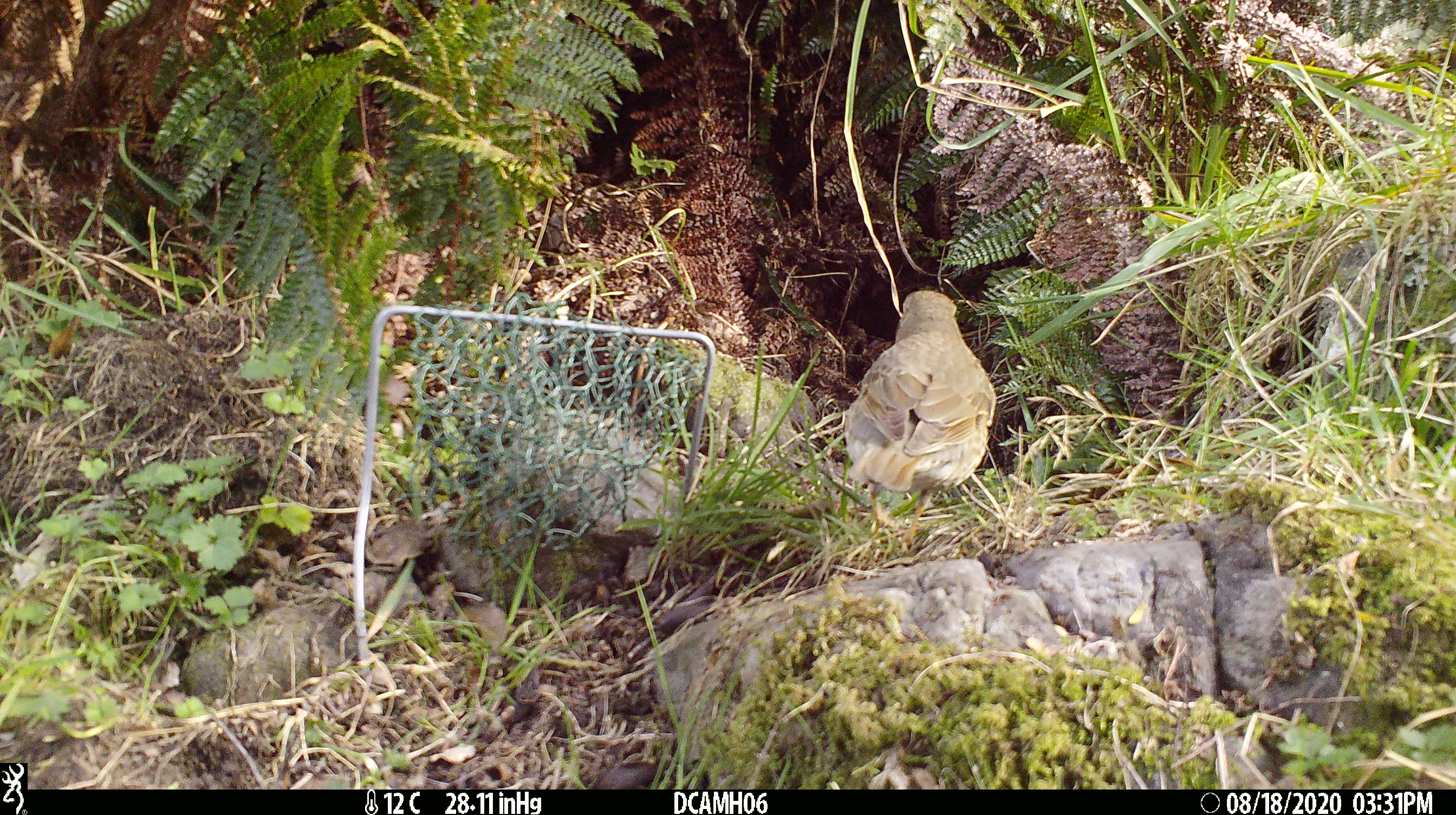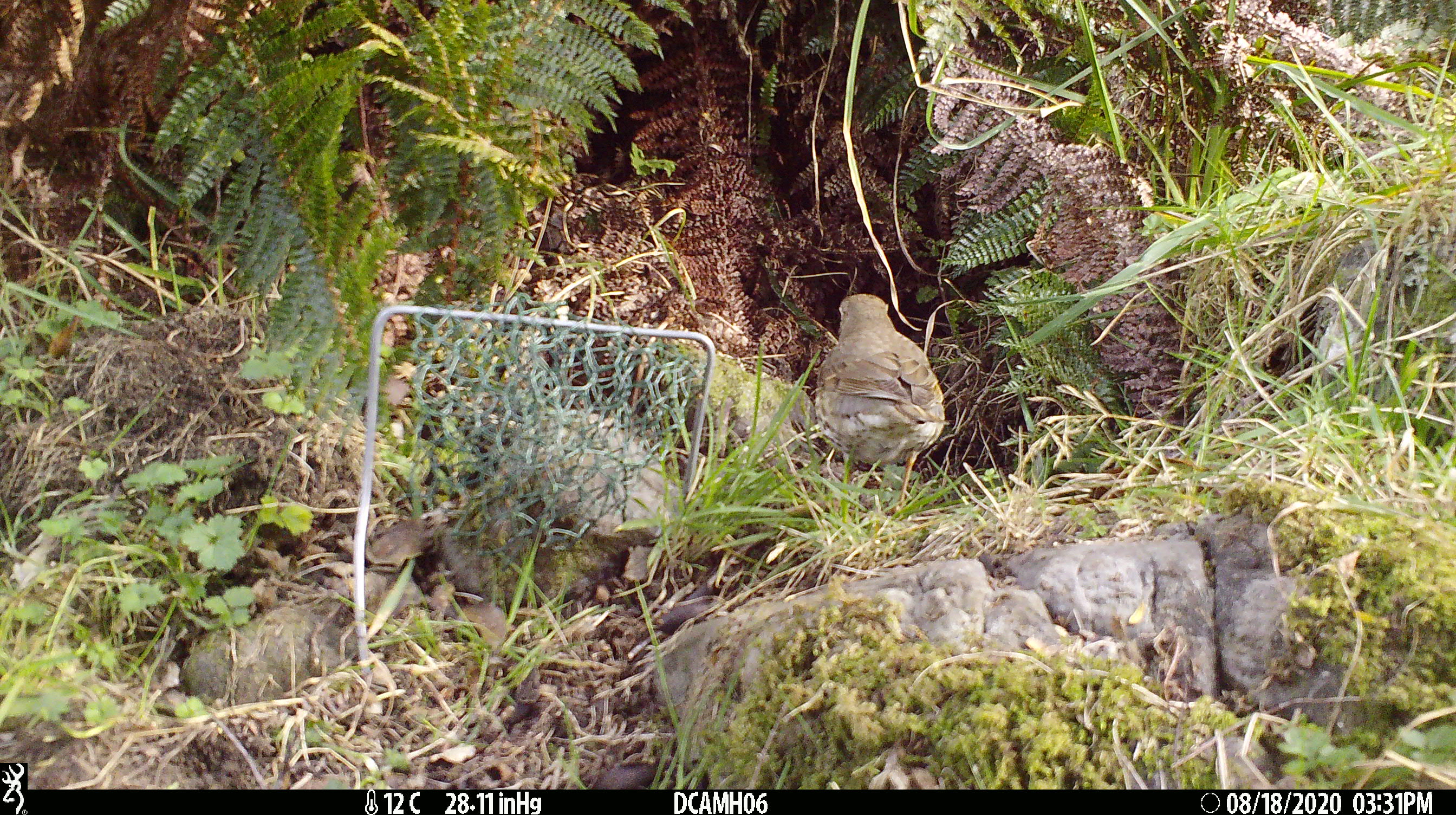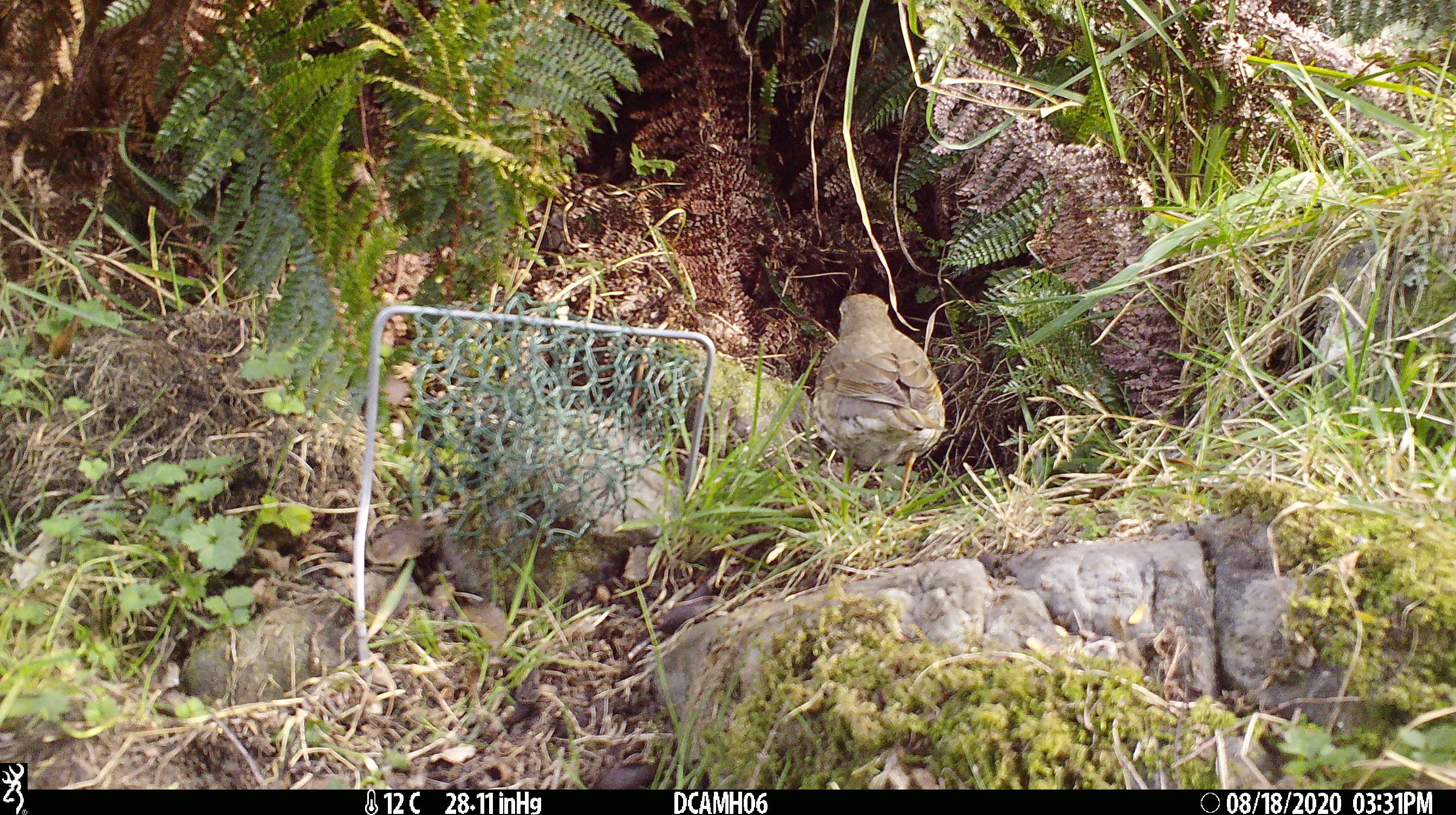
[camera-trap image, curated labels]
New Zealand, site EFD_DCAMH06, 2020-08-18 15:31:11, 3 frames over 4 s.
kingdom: Animalia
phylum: Chordata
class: Aves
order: Passeriformes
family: Turdidae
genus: Turdus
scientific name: Turdus philomelos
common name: song thrush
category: thrush